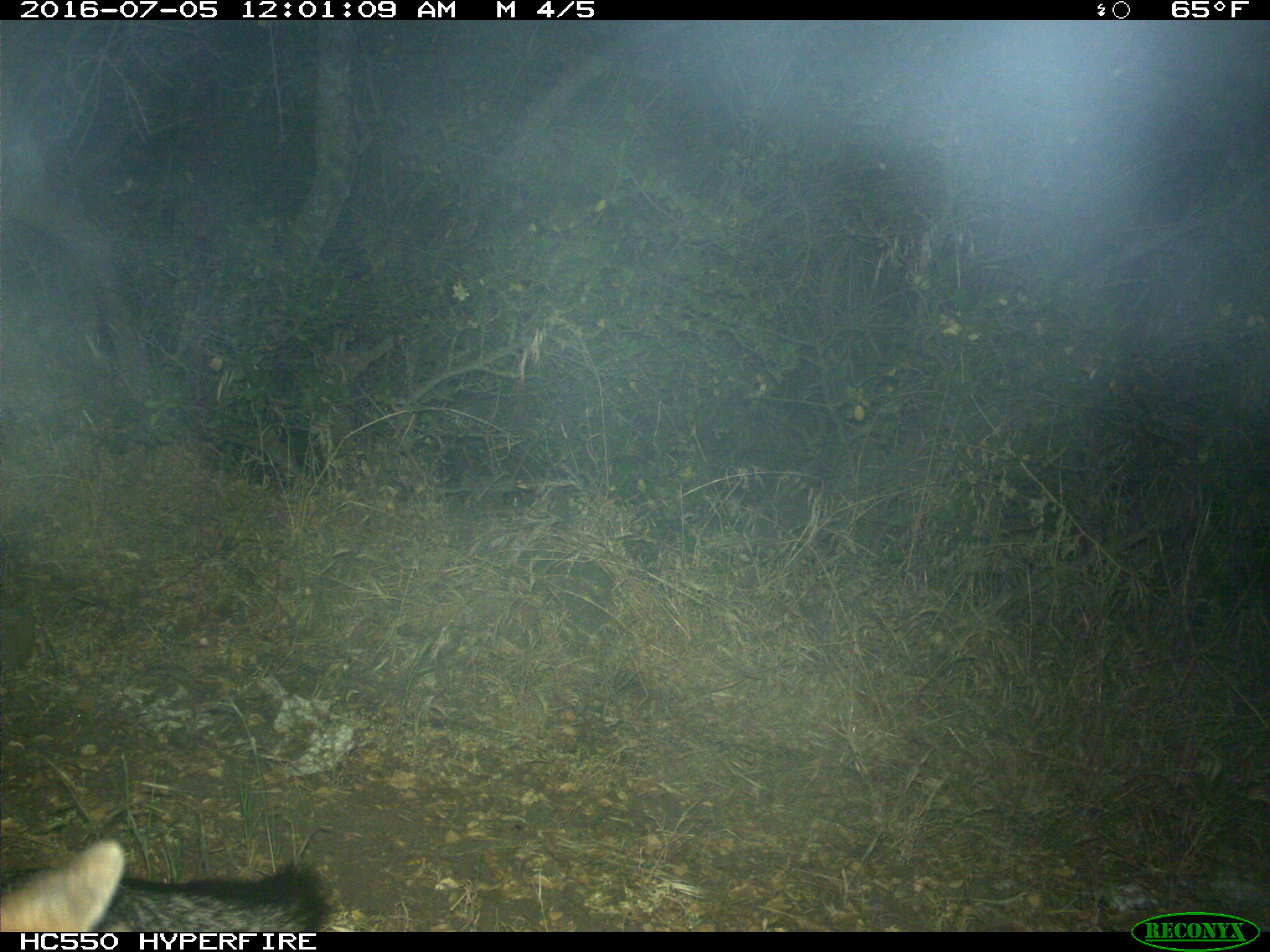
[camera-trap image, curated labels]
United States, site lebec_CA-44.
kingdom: Animalia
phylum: Chordata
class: Mammalia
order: Carnivora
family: Canidae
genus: Urocyon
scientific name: Urocyon cinereoargenteus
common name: gray fox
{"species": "Urocyon cinereoargenteus (gray fox)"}